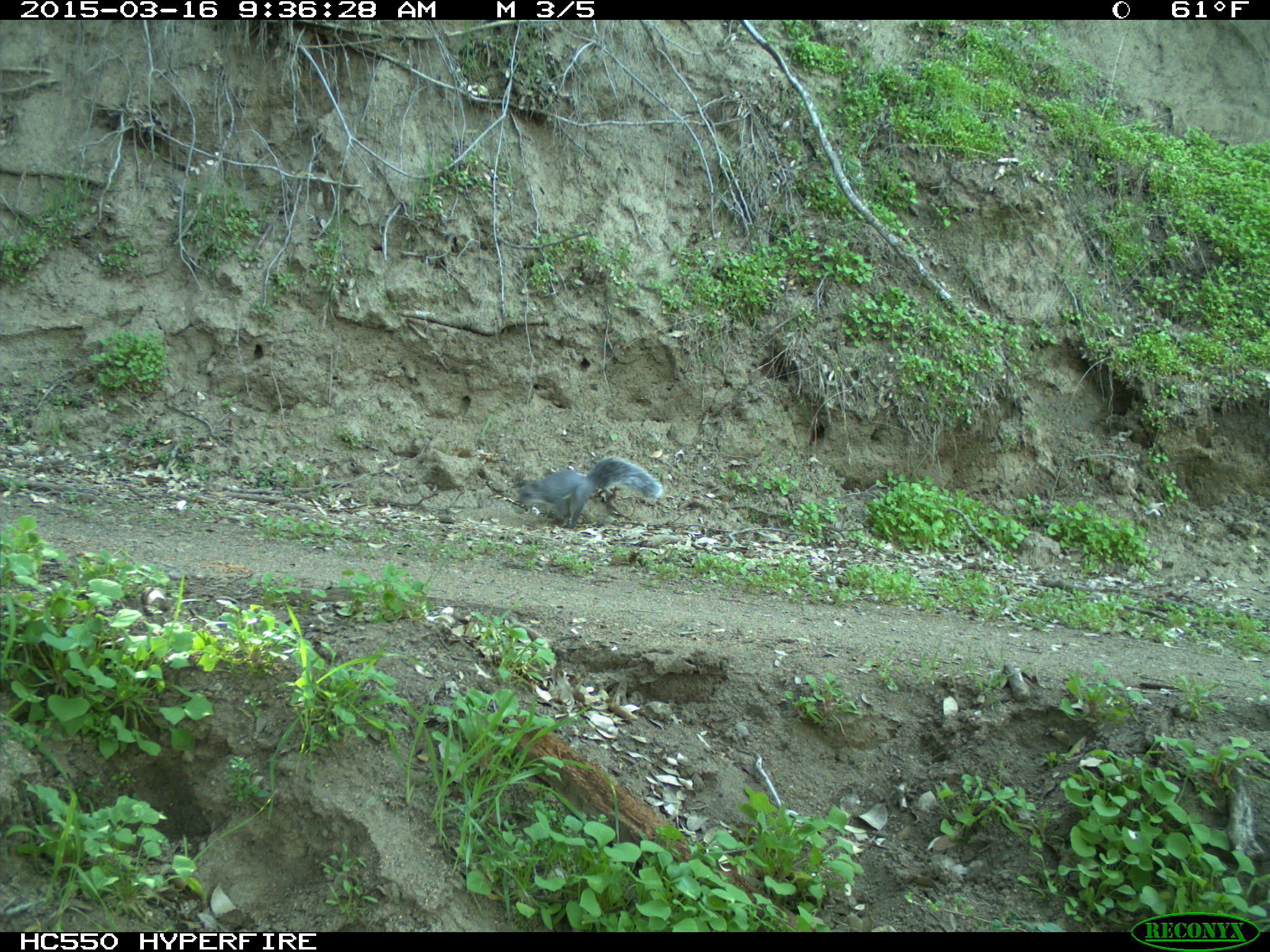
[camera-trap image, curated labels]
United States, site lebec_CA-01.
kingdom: Animalia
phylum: Chordata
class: Mammalia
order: Rodentia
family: Sciuridae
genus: Sciurus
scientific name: Sciurus carolinensis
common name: eastern gray squirrel